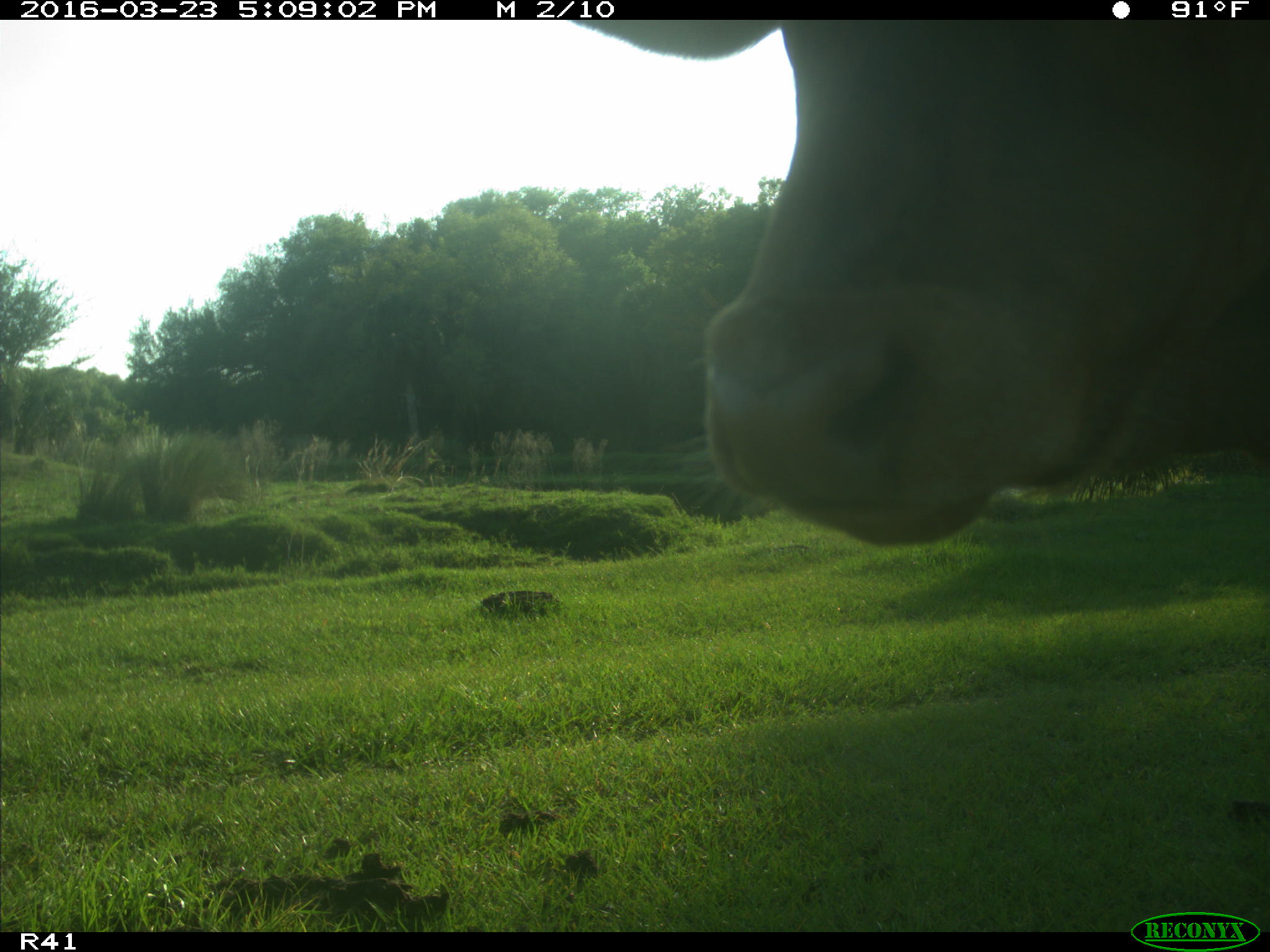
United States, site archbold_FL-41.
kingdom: Animalia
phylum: Chordata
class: Mammalia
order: Artiodactyla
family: Bovidae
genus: Bos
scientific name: Bos taurus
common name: domestic cow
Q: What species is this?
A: Bos taurus (domestic cow).